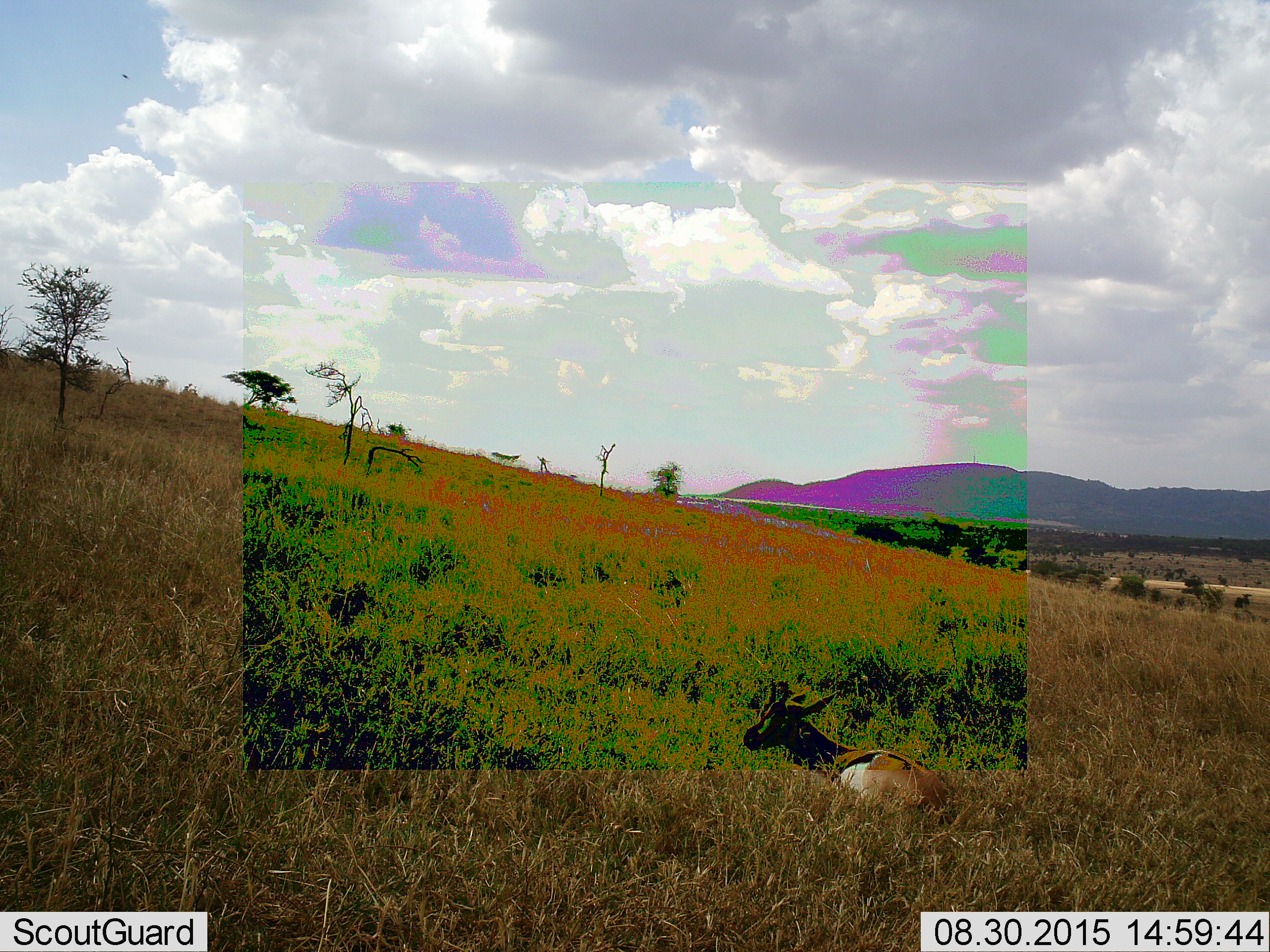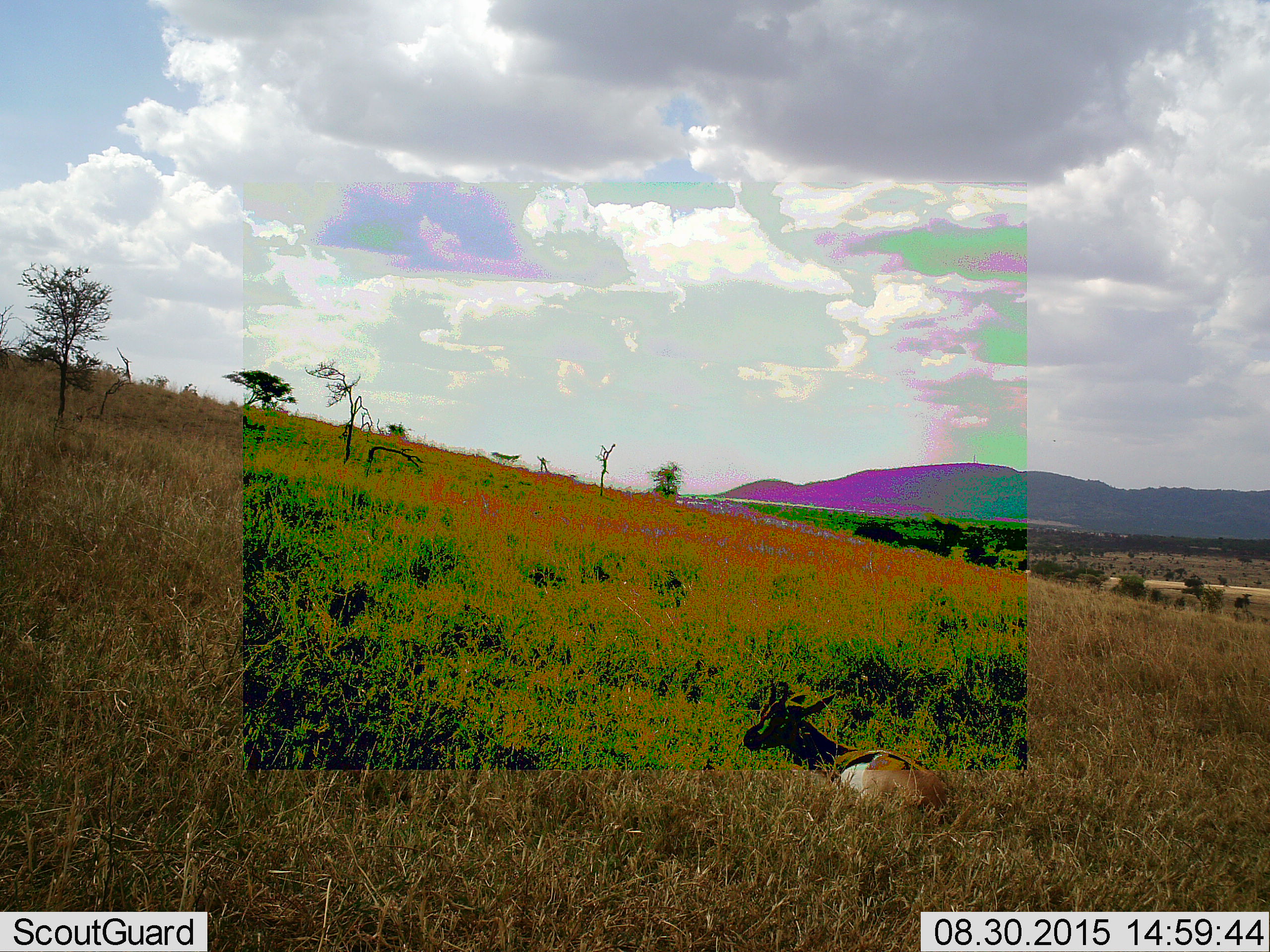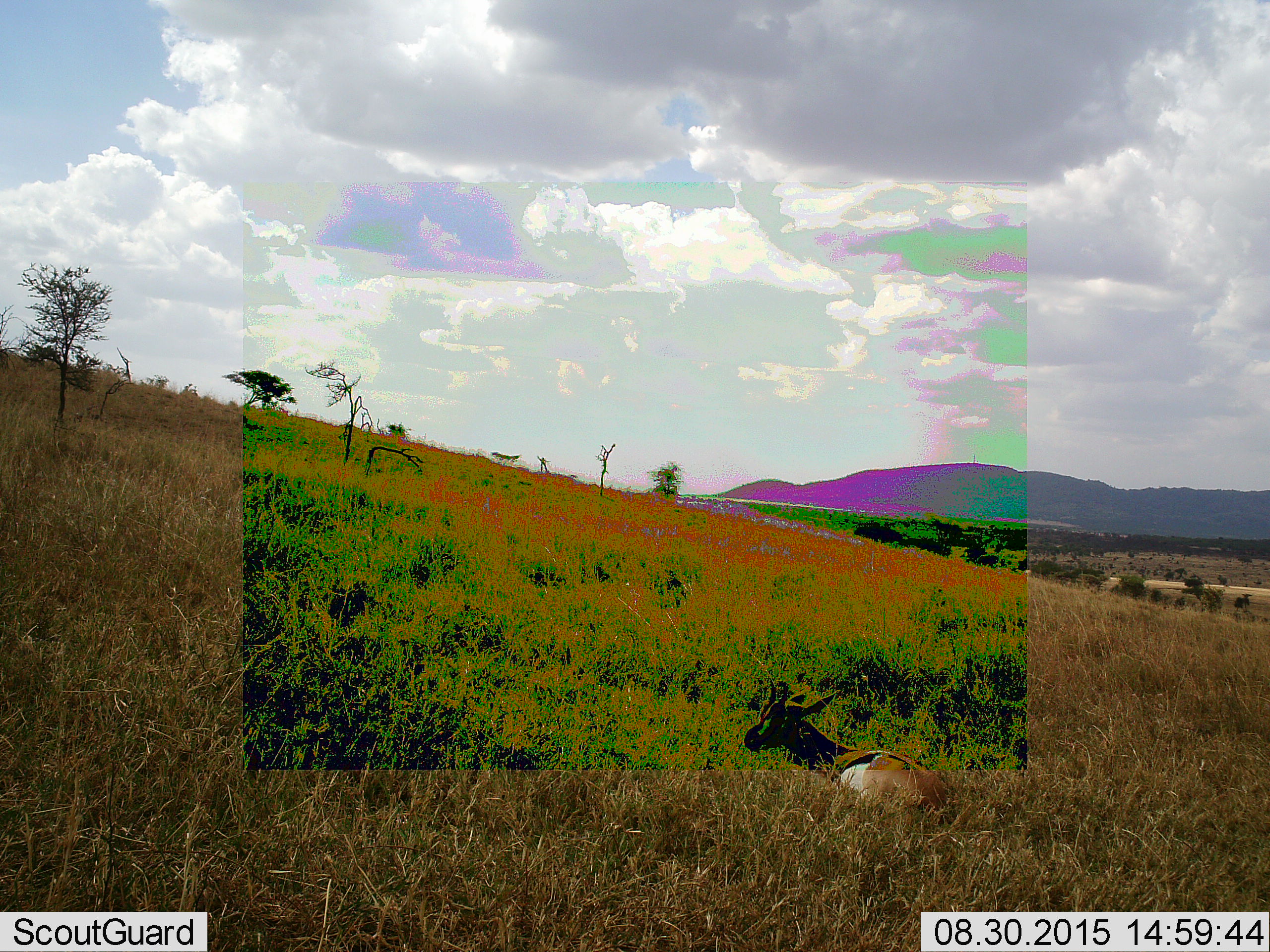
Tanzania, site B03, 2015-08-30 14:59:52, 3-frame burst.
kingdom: Animalia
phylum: Chordata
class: Mammalia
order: Artiodactyla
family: Bovidae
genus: Eudorcas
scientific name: Eudorcas thomsonii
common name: thomson's gazelle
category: gazellethomsons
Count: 1.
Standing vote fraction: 0%.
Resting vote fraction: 100%.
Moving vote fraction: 0%.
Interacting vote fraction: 0%.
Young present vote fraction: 0%.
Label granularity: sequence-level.